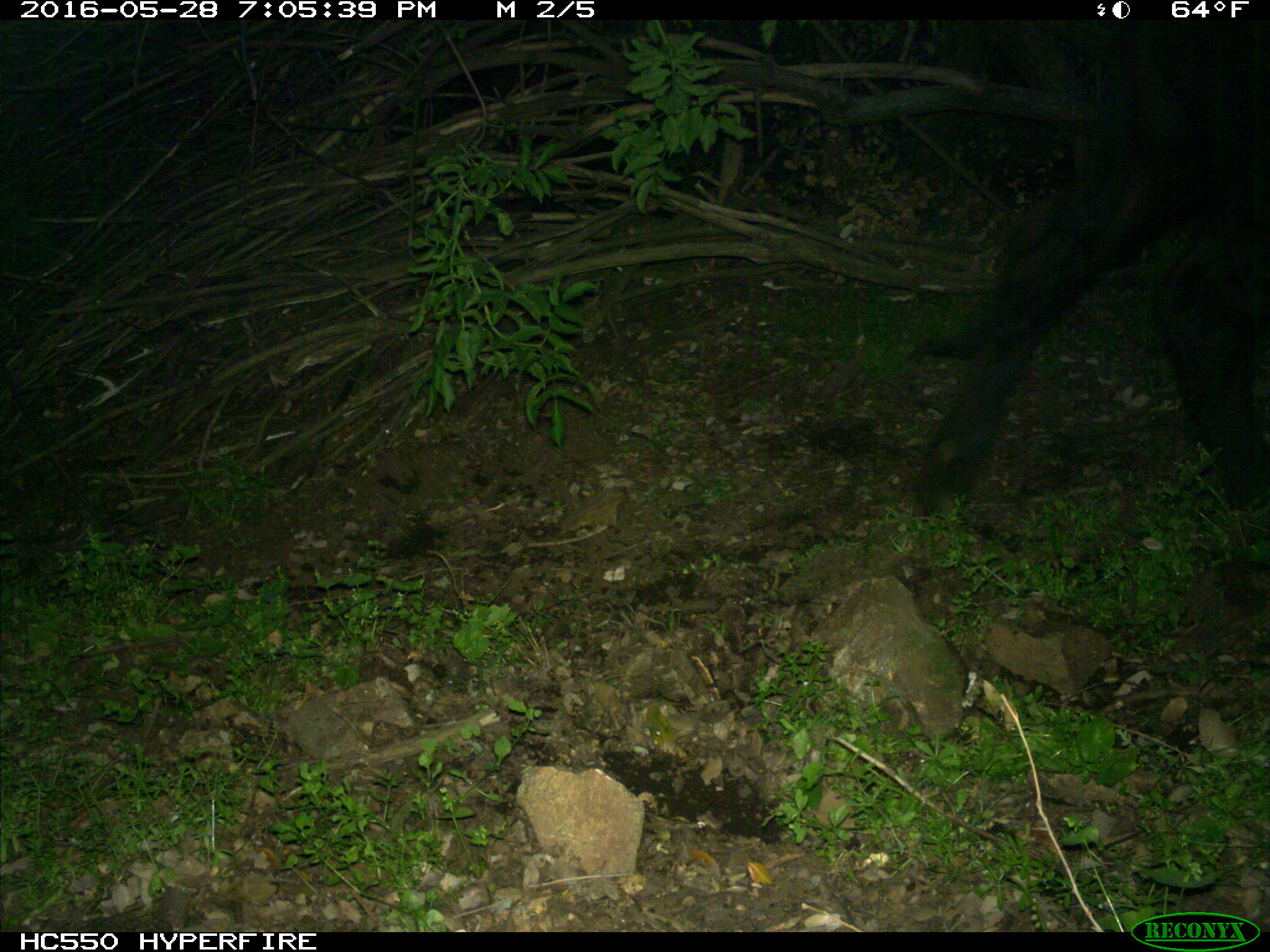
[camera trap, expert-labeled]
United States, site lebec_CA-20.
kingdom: Animalia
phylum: Chordata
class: Mammalia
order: Artiodactyla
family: Bovidae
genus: Bos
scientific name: Bos taurus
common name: domestic cow